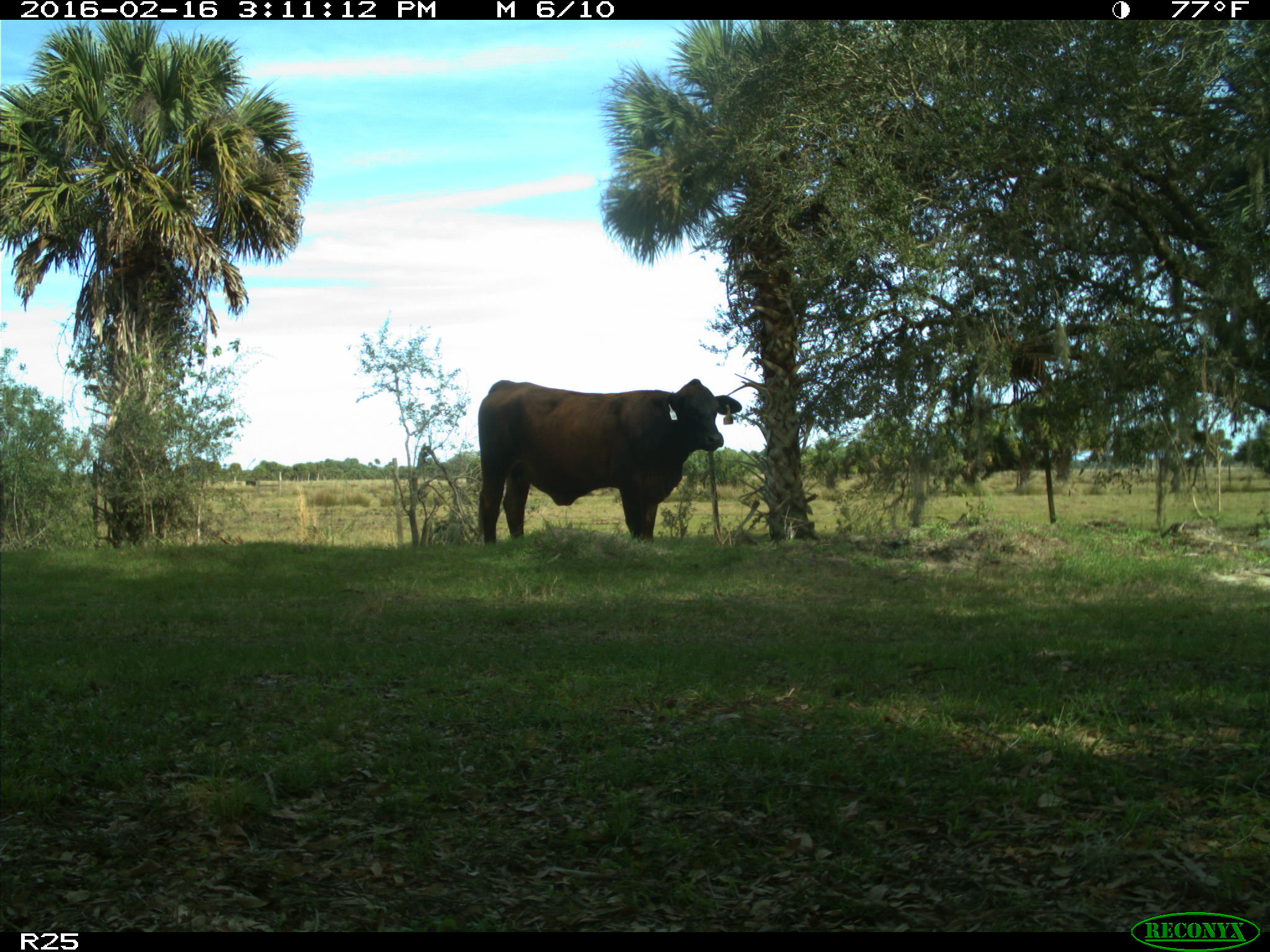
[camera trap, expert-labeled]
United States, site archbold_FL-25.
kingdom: Animalia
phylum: Chordata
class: Mammalia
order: Artiodactyla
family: Bovidae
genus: Bos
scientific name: Bos taurus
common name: domestic cow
Bos taurus (domestic cow).